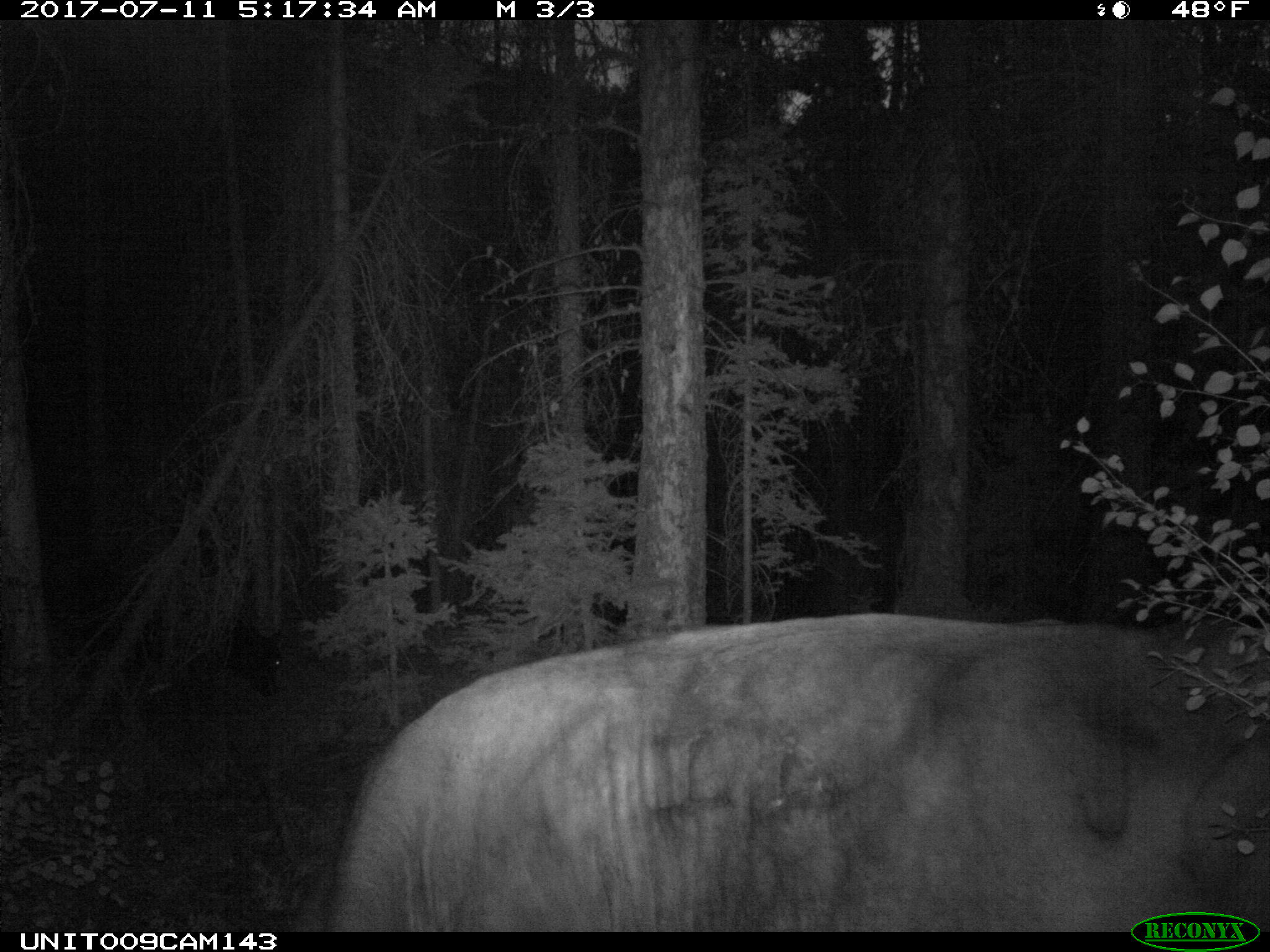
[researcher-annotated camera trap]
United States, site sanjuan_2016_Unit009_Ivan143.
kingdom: Animalia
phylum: Chordata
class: Mammalia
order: Artiodactyla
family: Bovidae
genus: Bos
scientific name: Bos taurus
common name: domestic cow